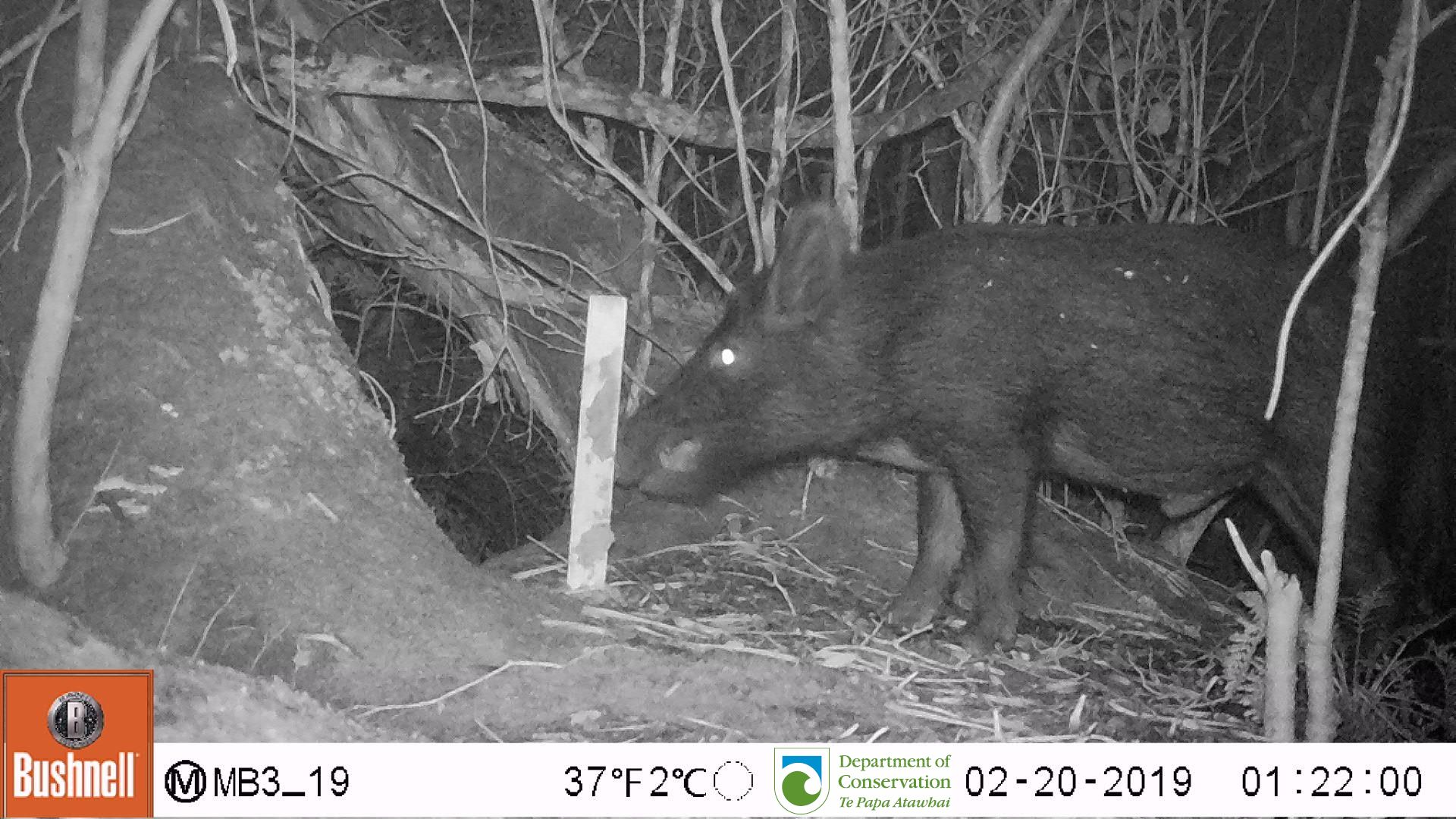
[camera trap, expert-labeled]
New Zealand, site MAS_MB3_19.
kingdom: Animalia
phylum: Chordata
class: Mammalia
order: Artiodactyla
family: Suidae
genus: Sus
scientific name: Sus scrofa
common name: pig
Pig (Sus scrofa).